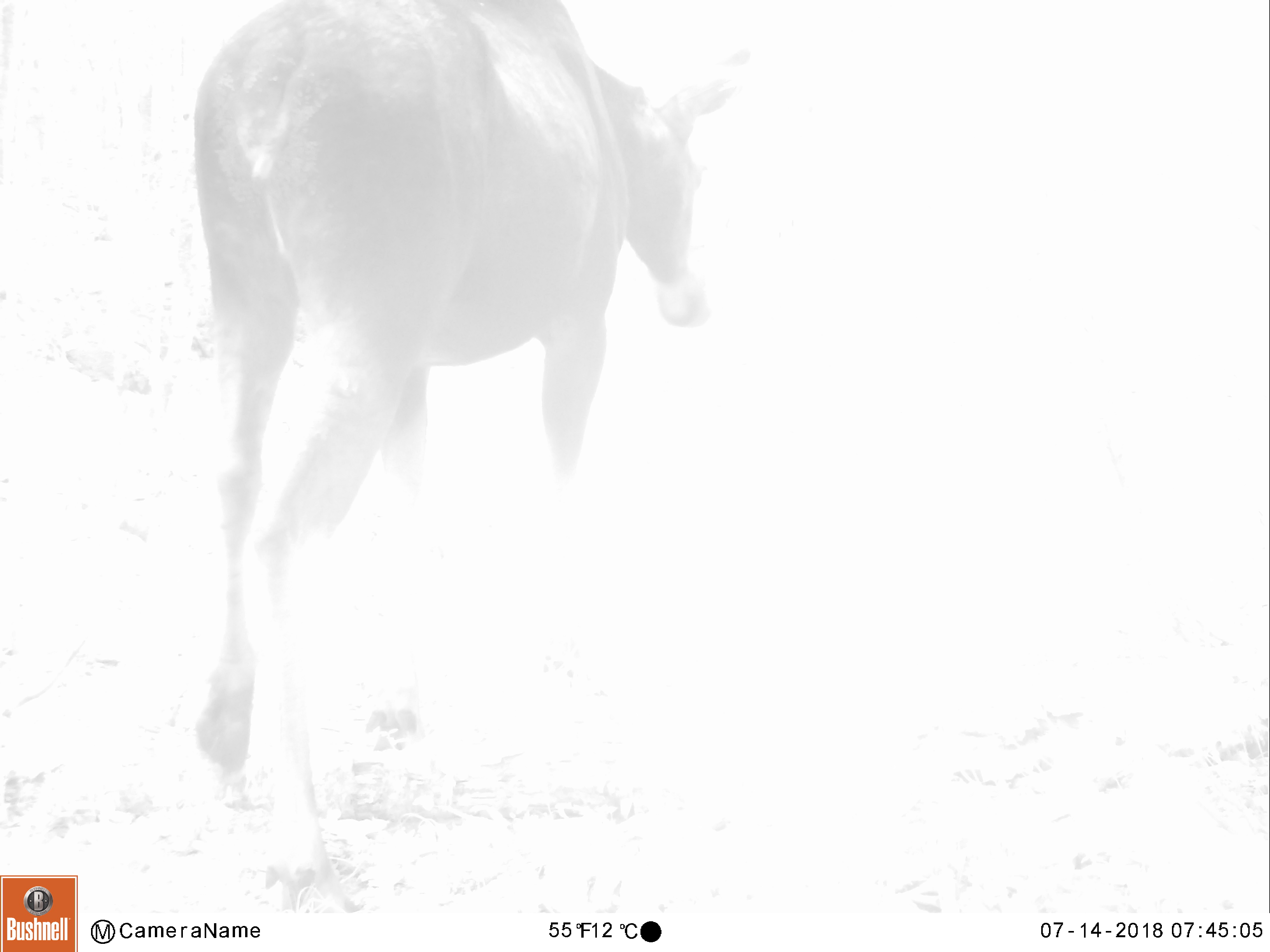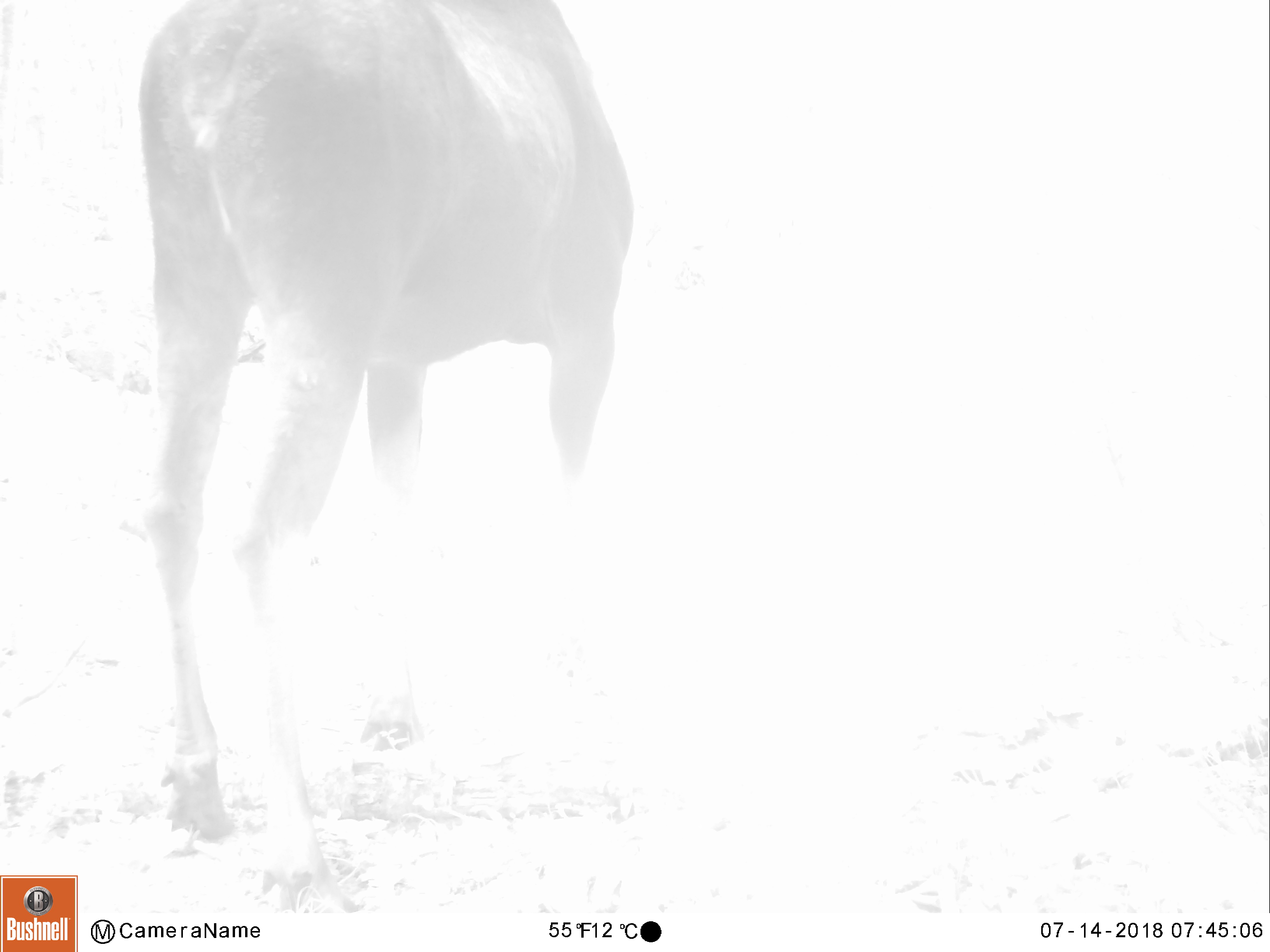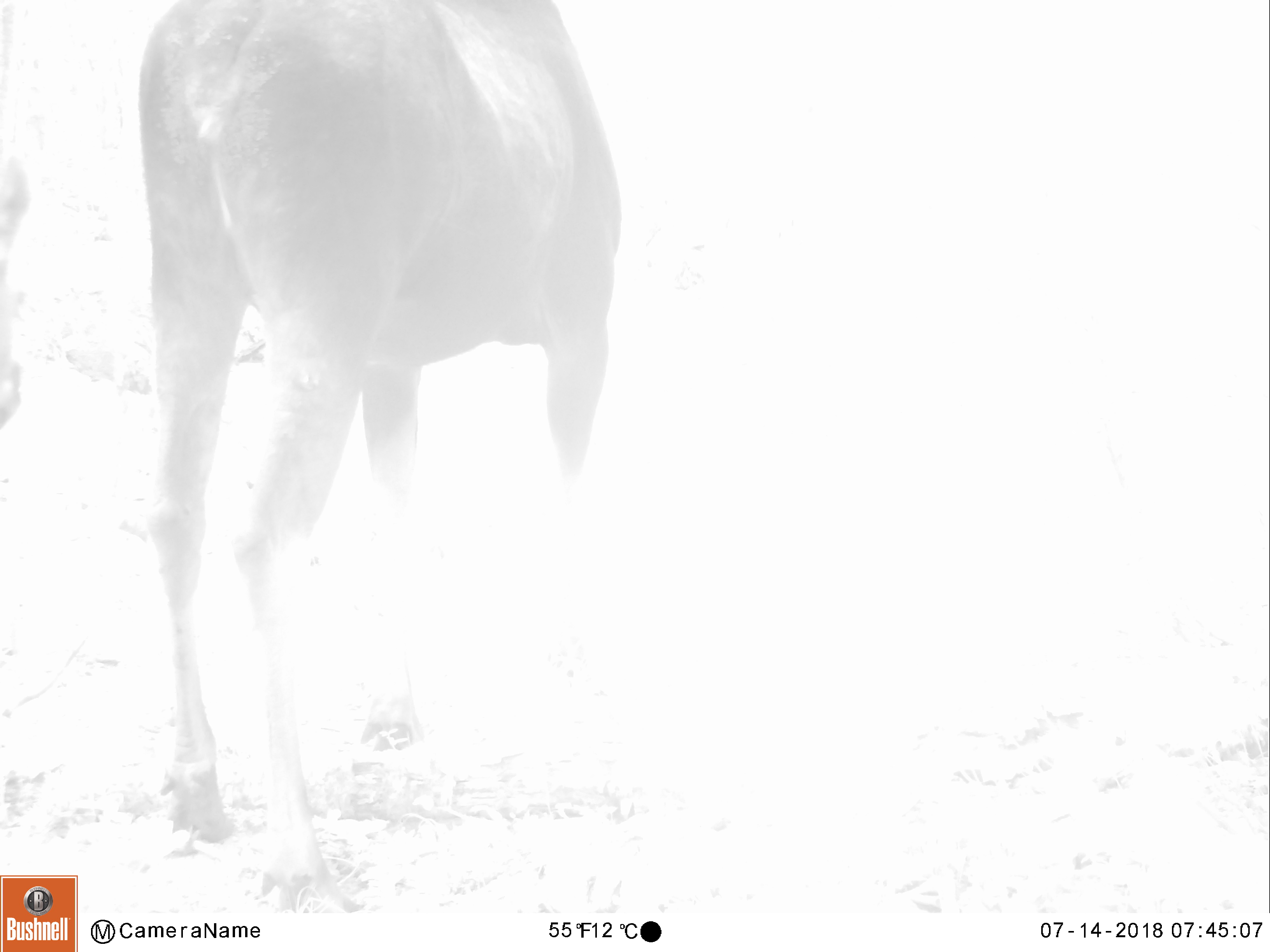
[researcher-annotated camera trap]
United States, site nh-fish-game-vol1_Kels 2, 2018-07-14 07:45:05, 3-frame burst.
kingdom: Animalia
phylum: Chordata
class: Mammalia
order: Artiodactyla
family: Cervidae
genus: Alces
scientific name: Alces alces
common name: moose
Moose (Alces alces).